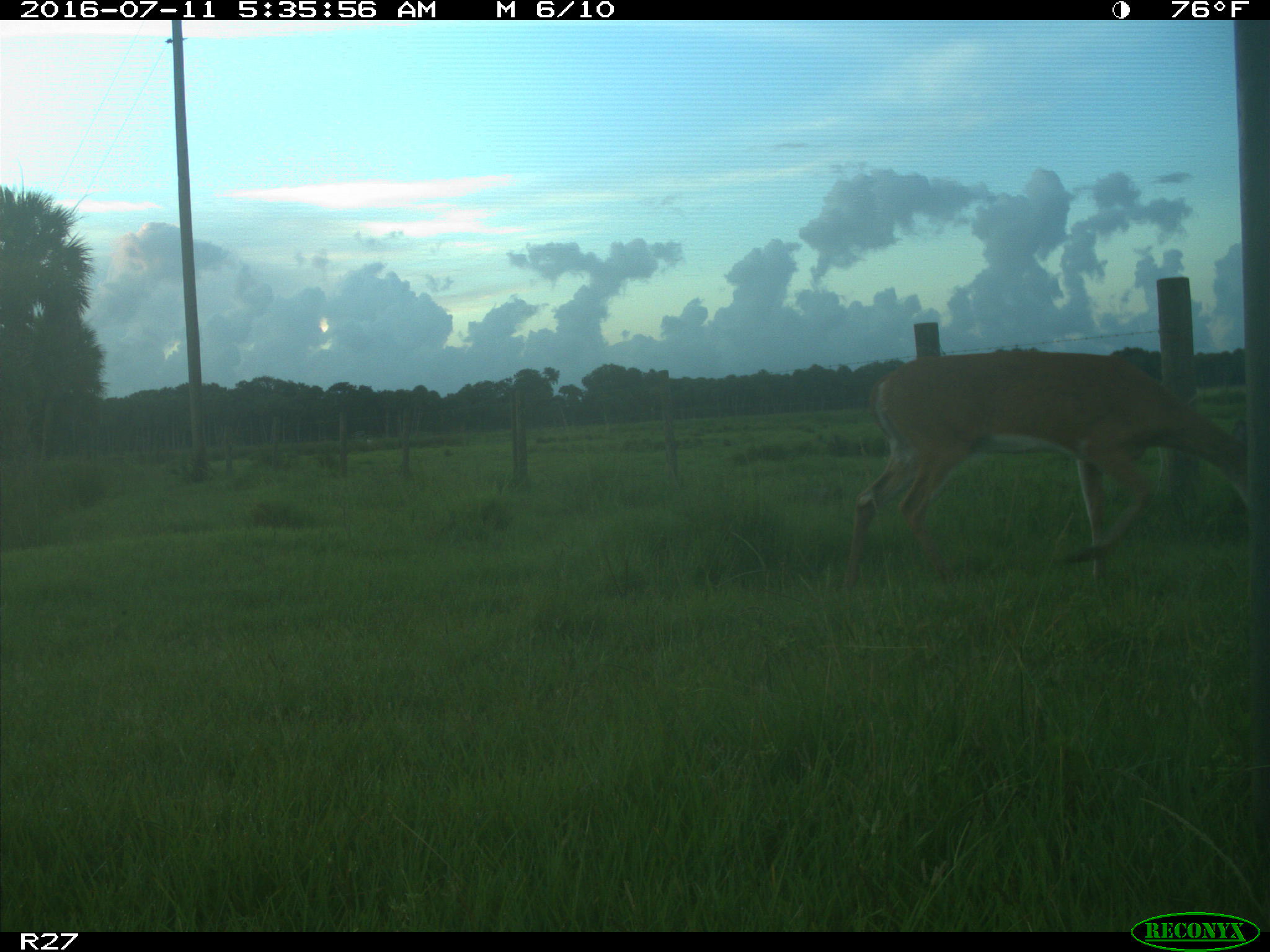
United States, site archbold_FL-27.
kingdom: Animalia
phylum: Chordata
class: Mammalia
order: Artiodactyla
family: Cervidae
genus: Odocoileus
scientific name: Odocoileus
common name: deer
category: unidentified deer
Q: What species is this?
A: Unidentified deer (deer) (Odocoileus).